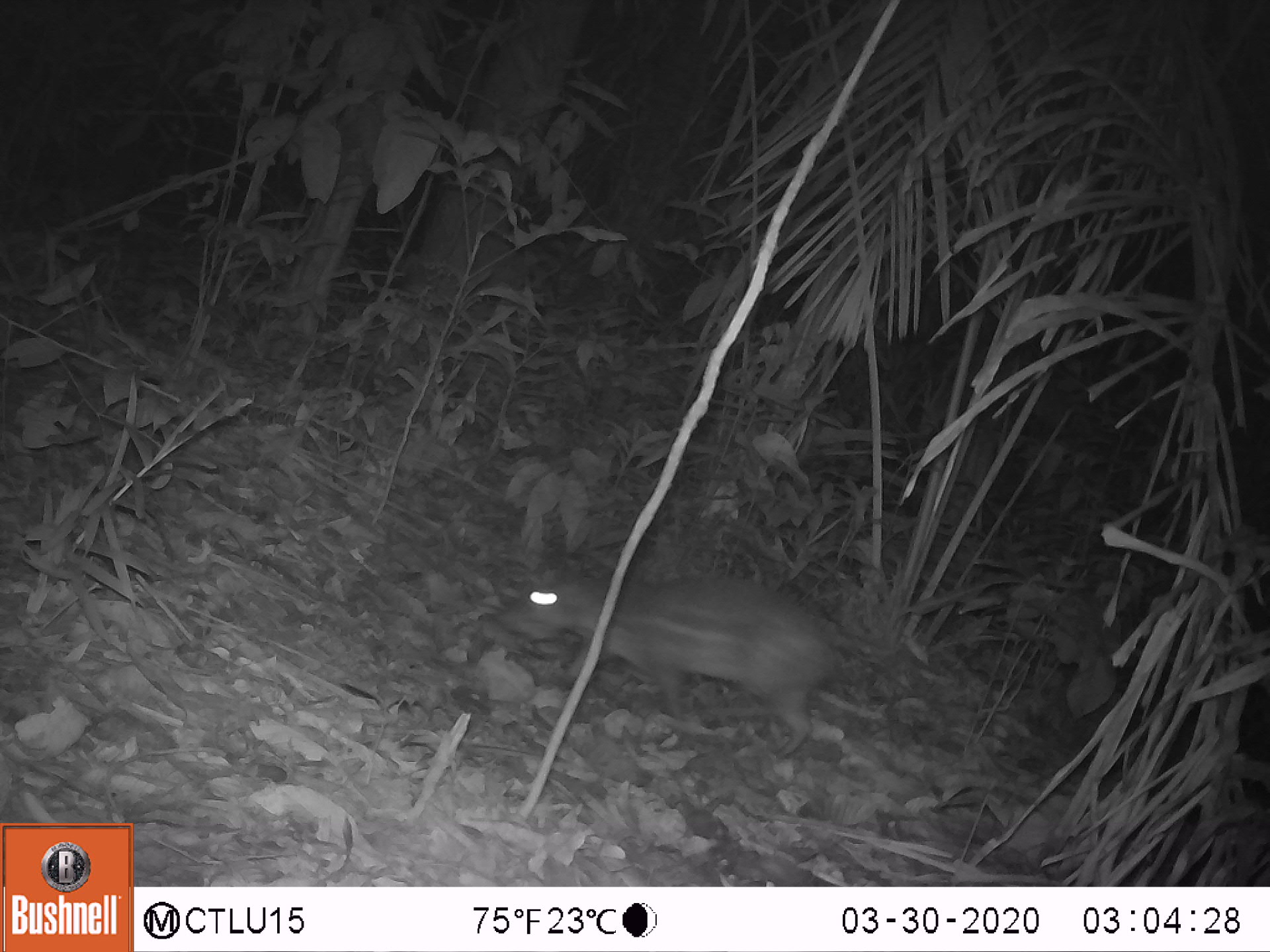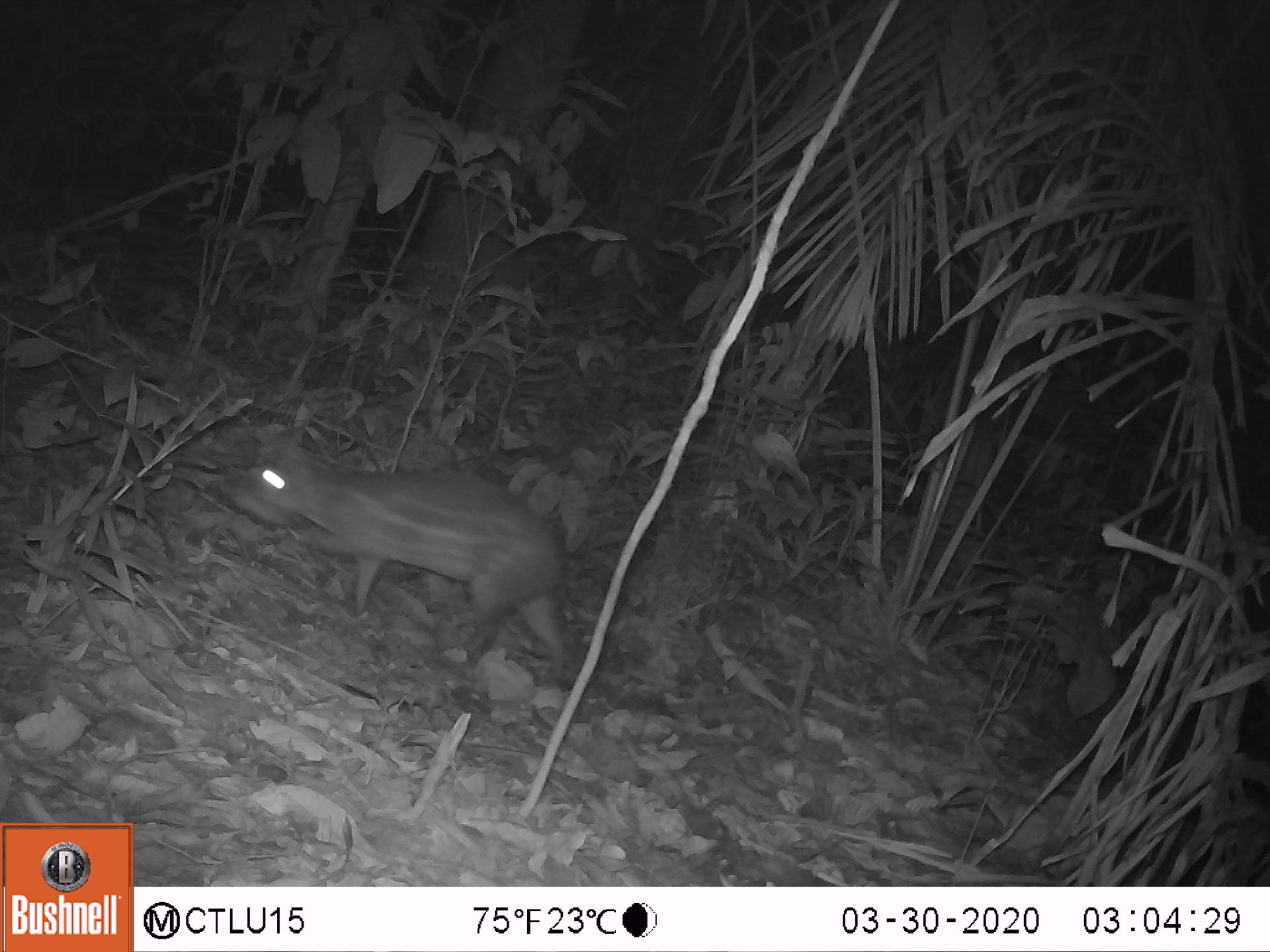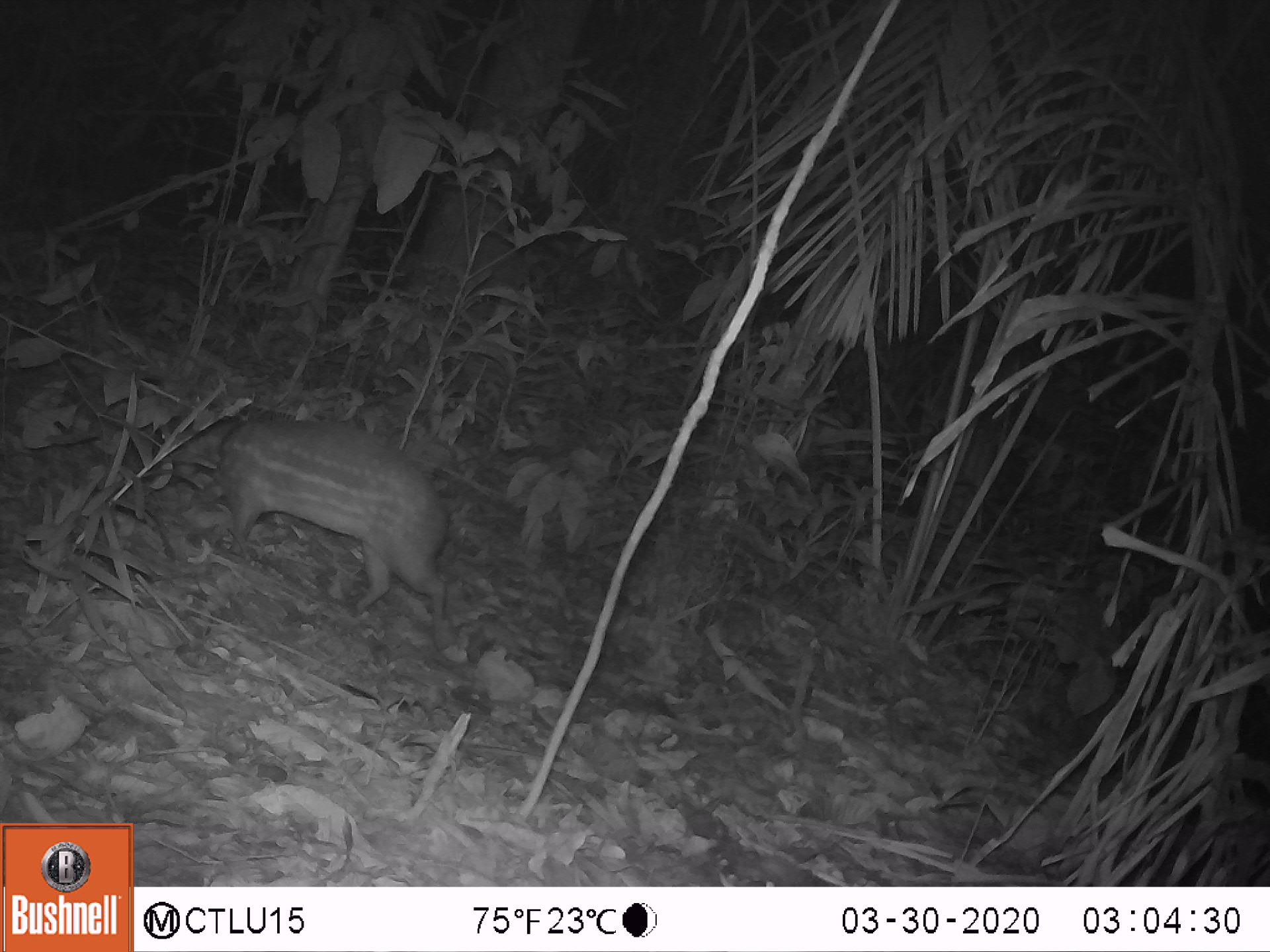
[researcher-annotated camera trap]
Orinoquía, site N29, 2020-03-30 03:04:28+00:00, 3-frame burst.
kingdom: Animalia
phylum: Chordata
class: Mammalia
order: Rodentia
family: Cuniculidae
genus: Cuniculus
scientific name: Cuniculus paca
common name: spotted paca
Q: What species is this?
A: Spotted paca (Cuniculus paca).